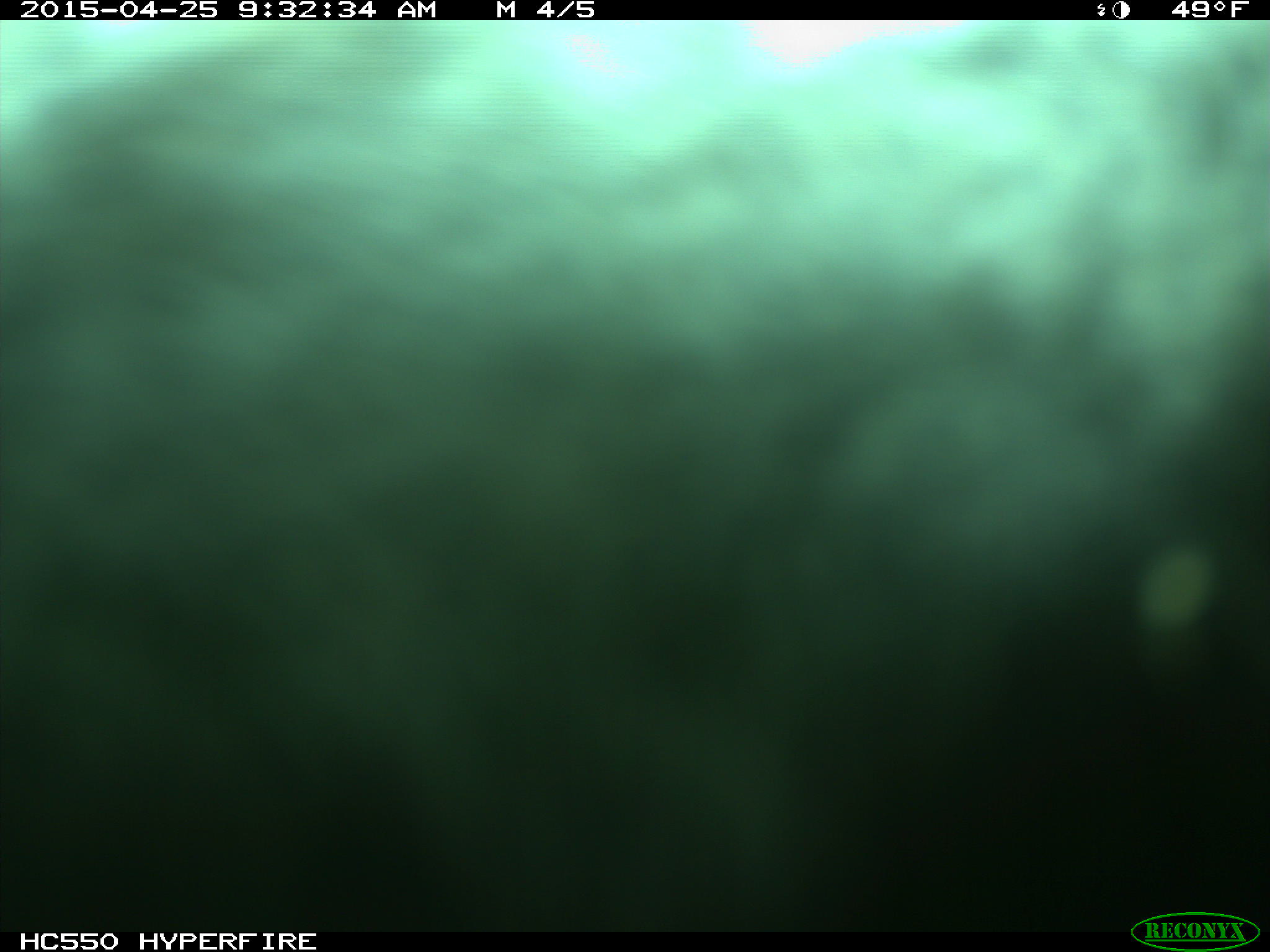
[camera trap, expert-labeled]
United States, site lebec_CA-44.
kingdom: Animalia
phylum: Chordata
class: Mammalia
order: Artiodactyla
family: Suidae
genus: Sus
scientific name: Sus scrofa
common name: wild boar